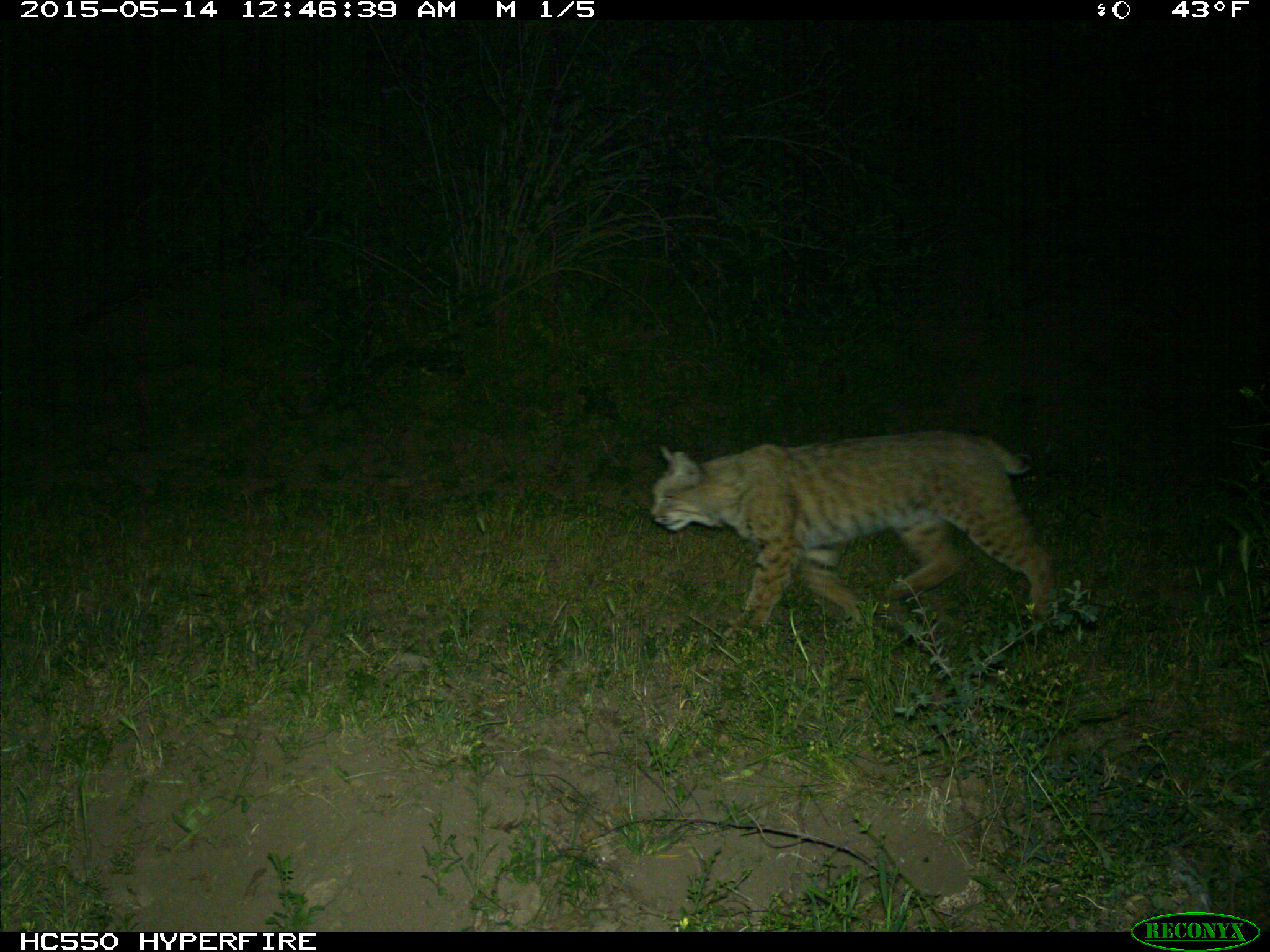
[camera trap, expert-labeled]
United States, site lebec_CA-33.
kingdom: Animalia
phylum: Chordata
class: Mammalia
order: Carnivora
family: Felidae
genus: Lynx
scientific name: Lynx rufus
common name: bobcat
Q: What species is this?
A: Lynx rufus (bobcat).